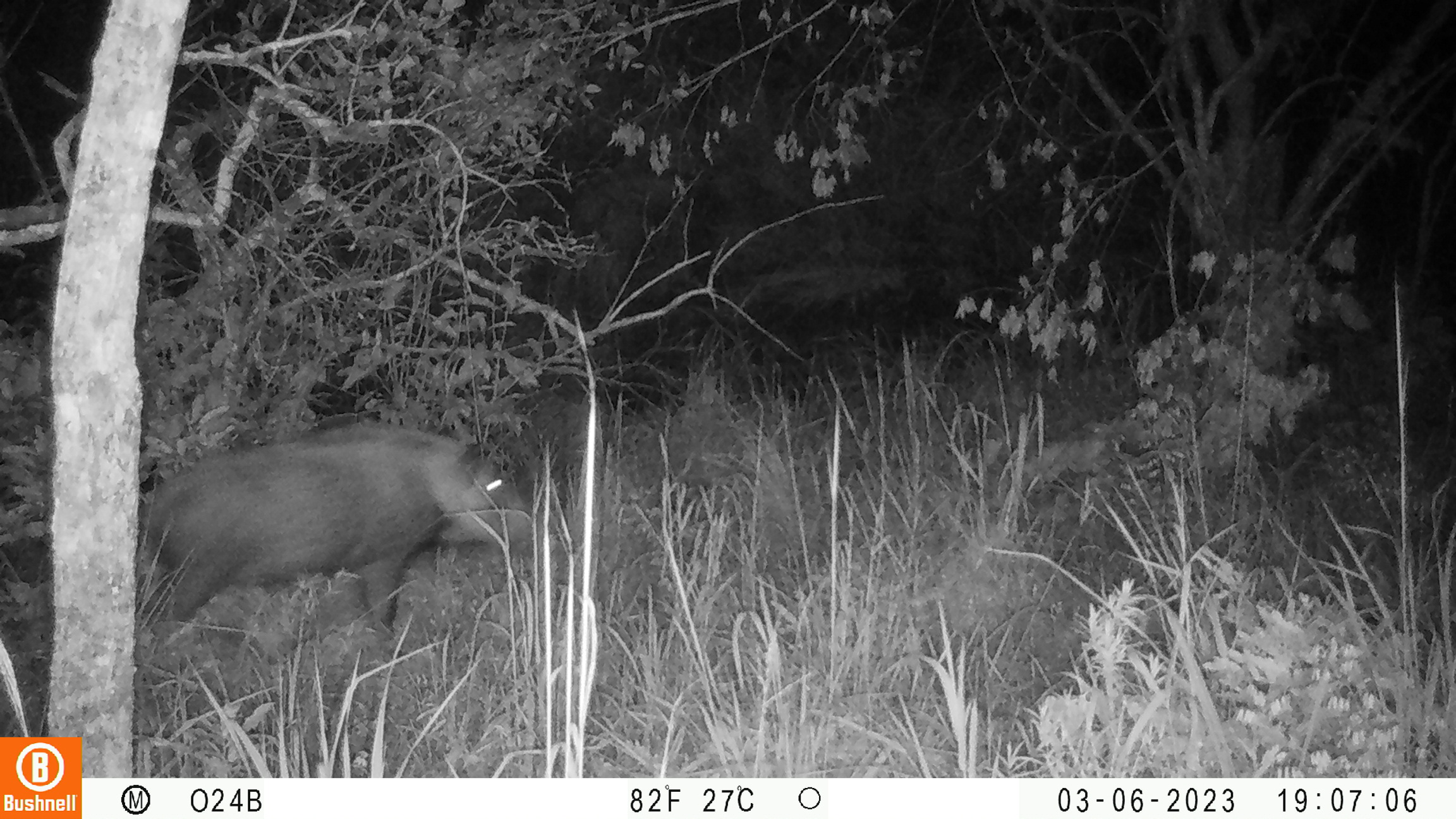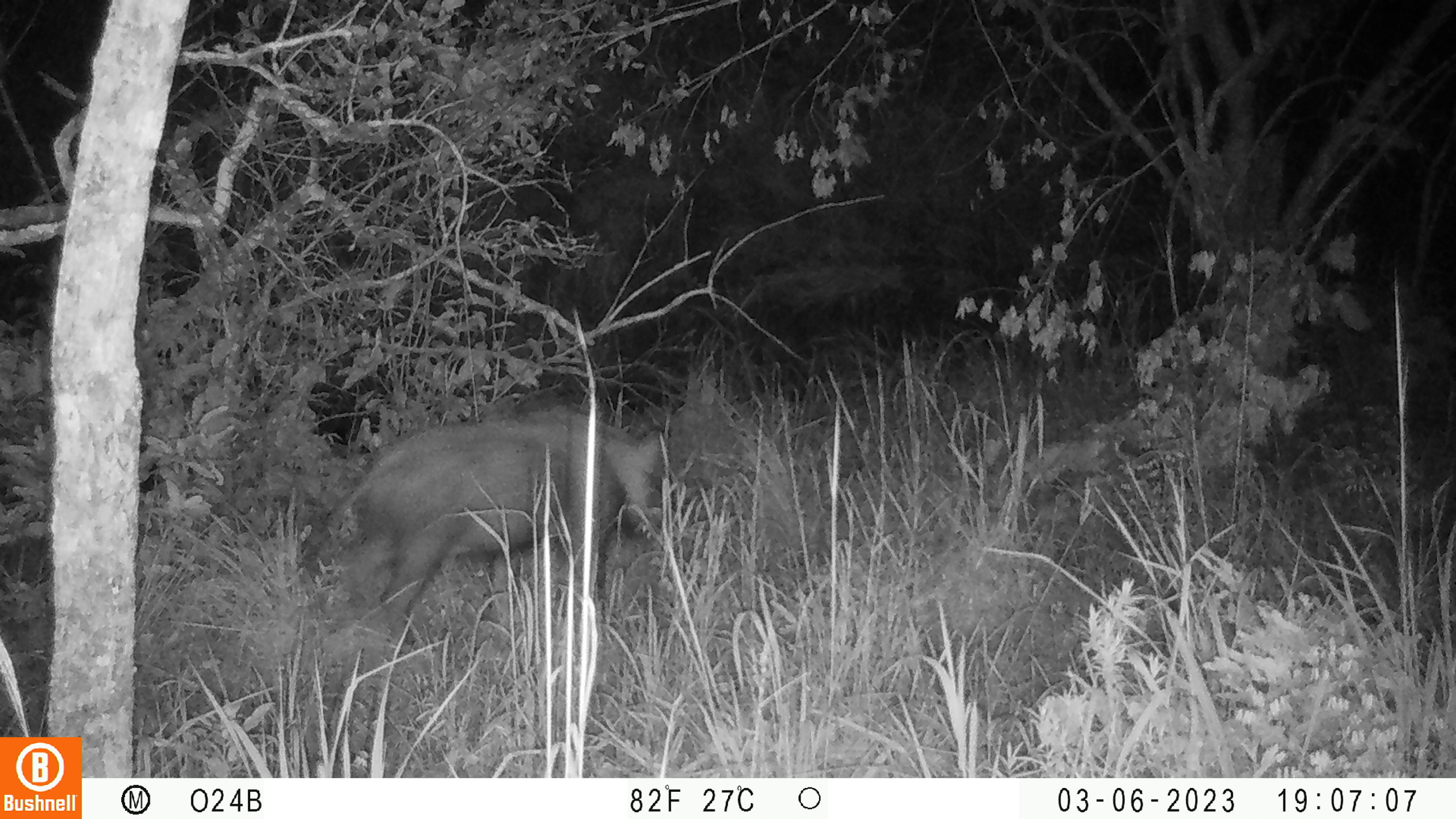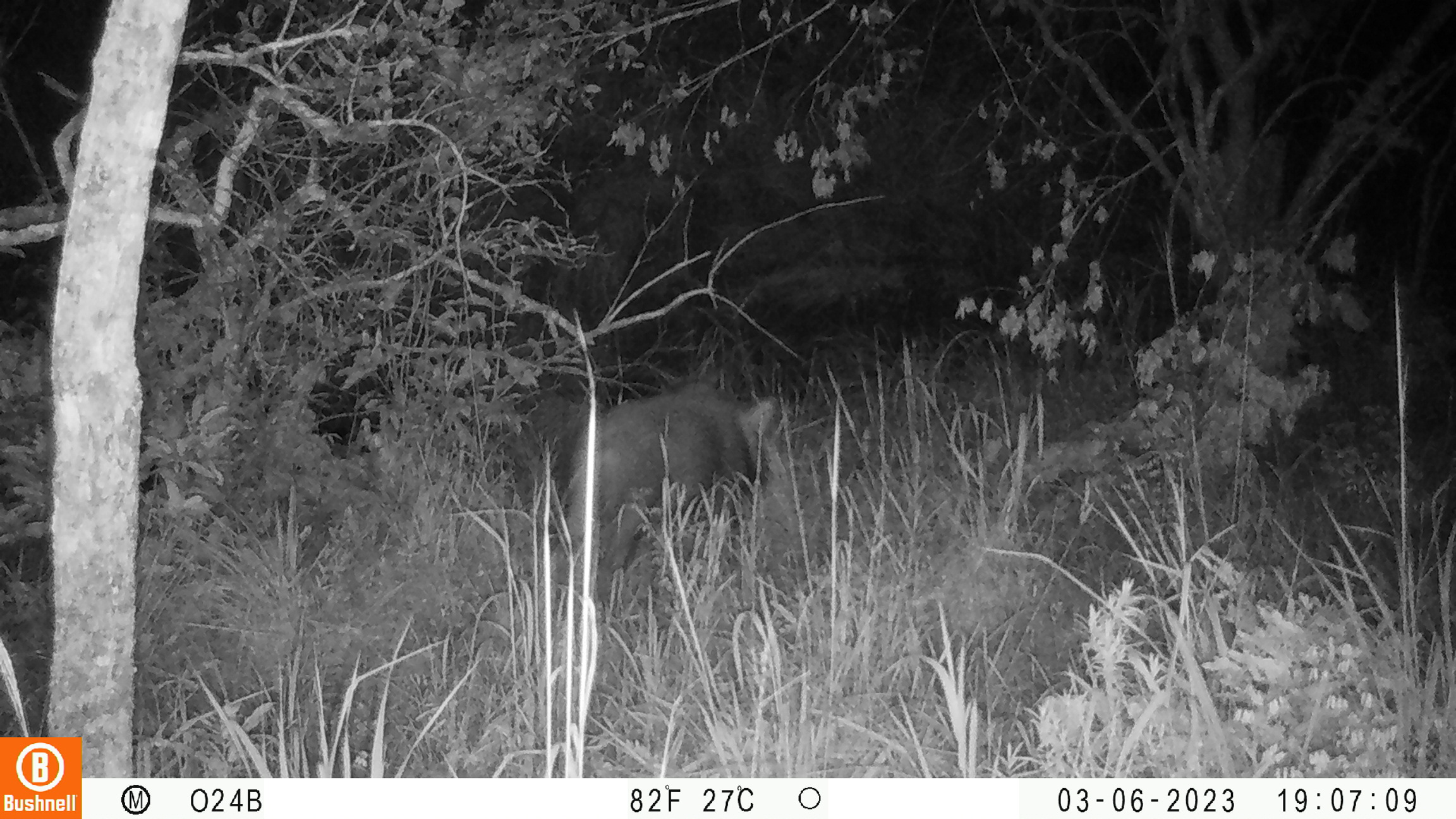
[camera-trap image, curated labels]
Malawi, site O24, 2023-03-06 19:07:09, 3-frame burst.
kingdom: Animalia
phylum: Chordata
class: Mammalia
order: Artiodactyla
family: Suidae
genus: Potamochoerus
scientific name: Potamochoerus larvatus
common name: bushpig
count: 1